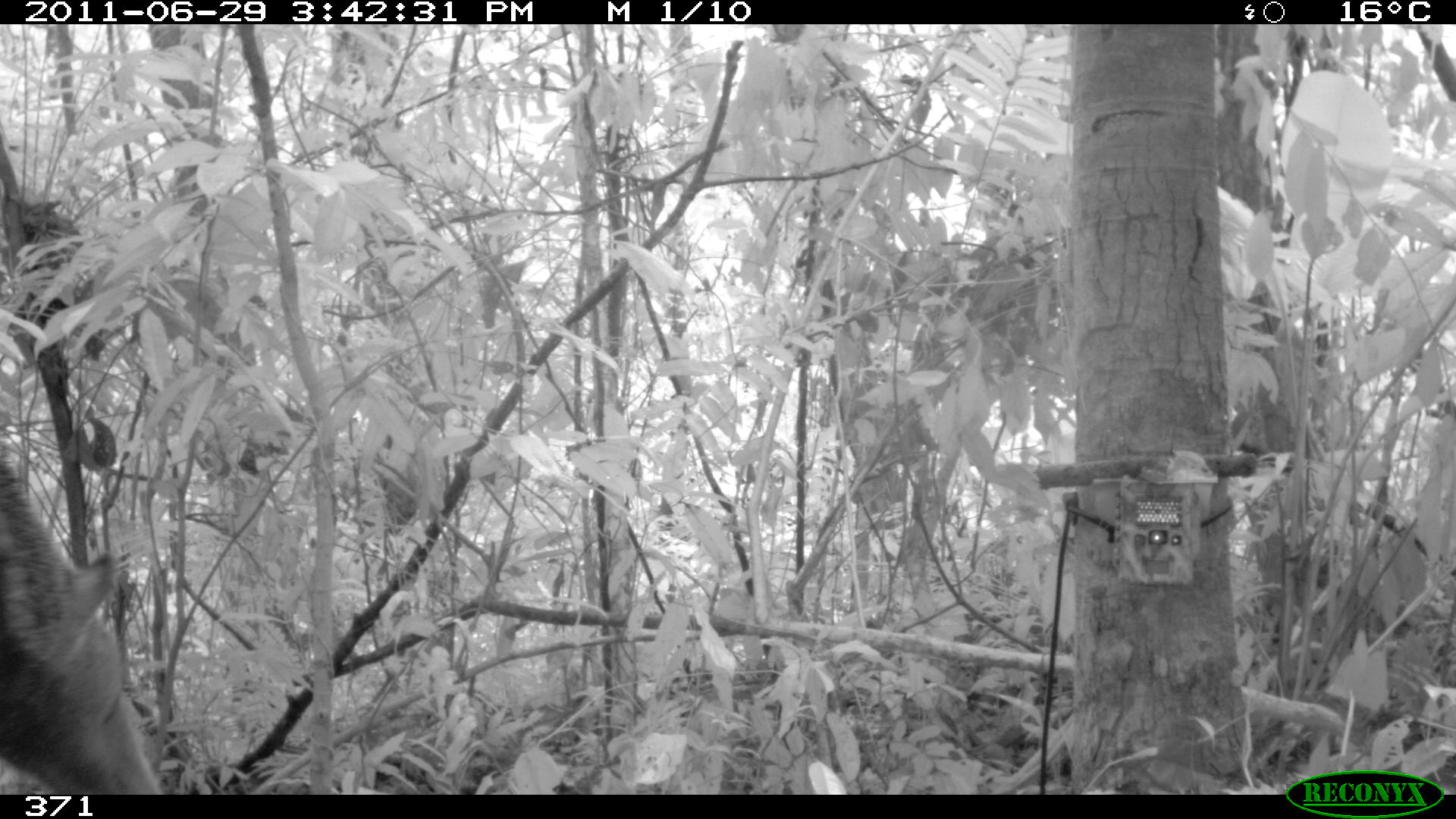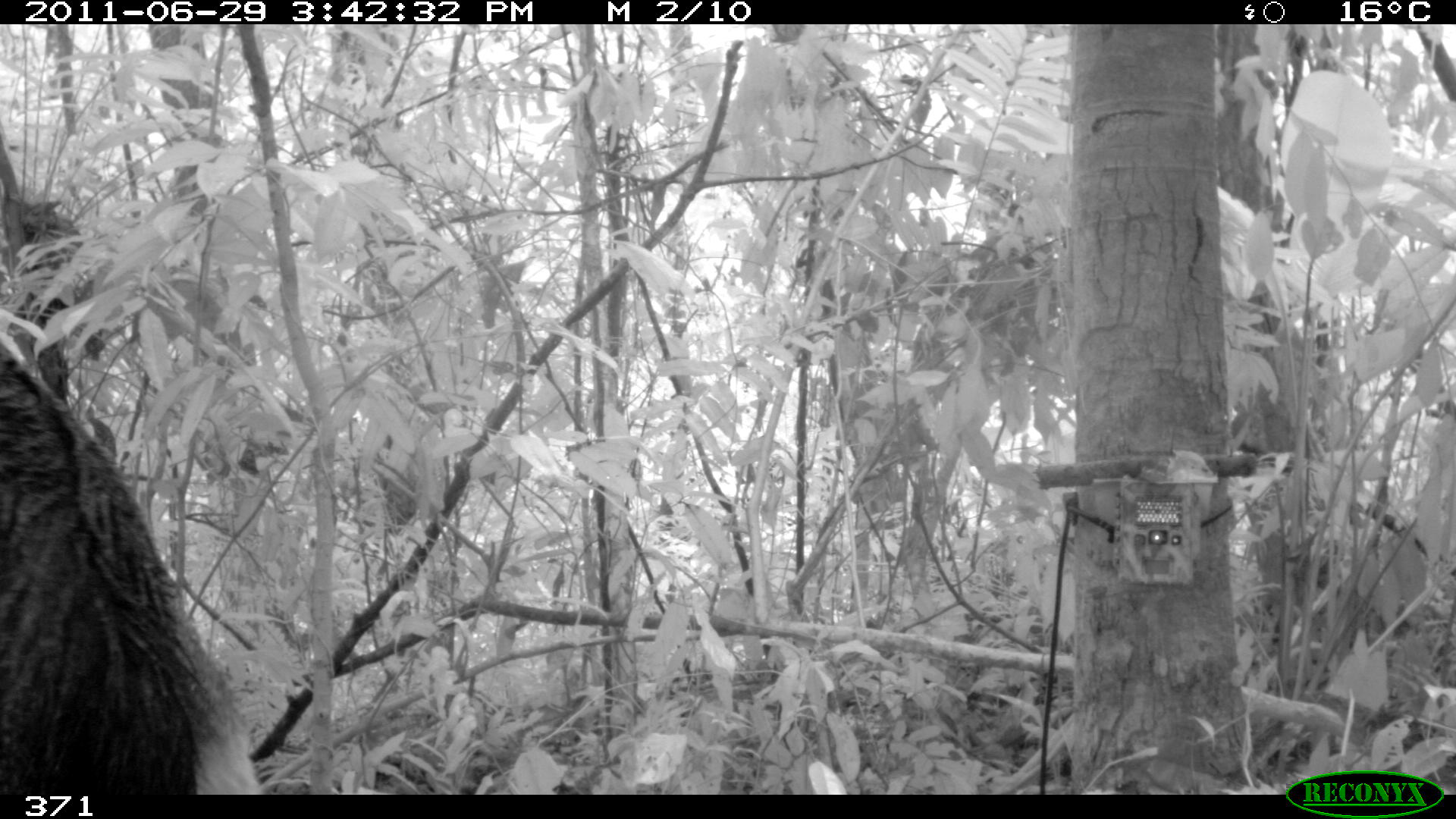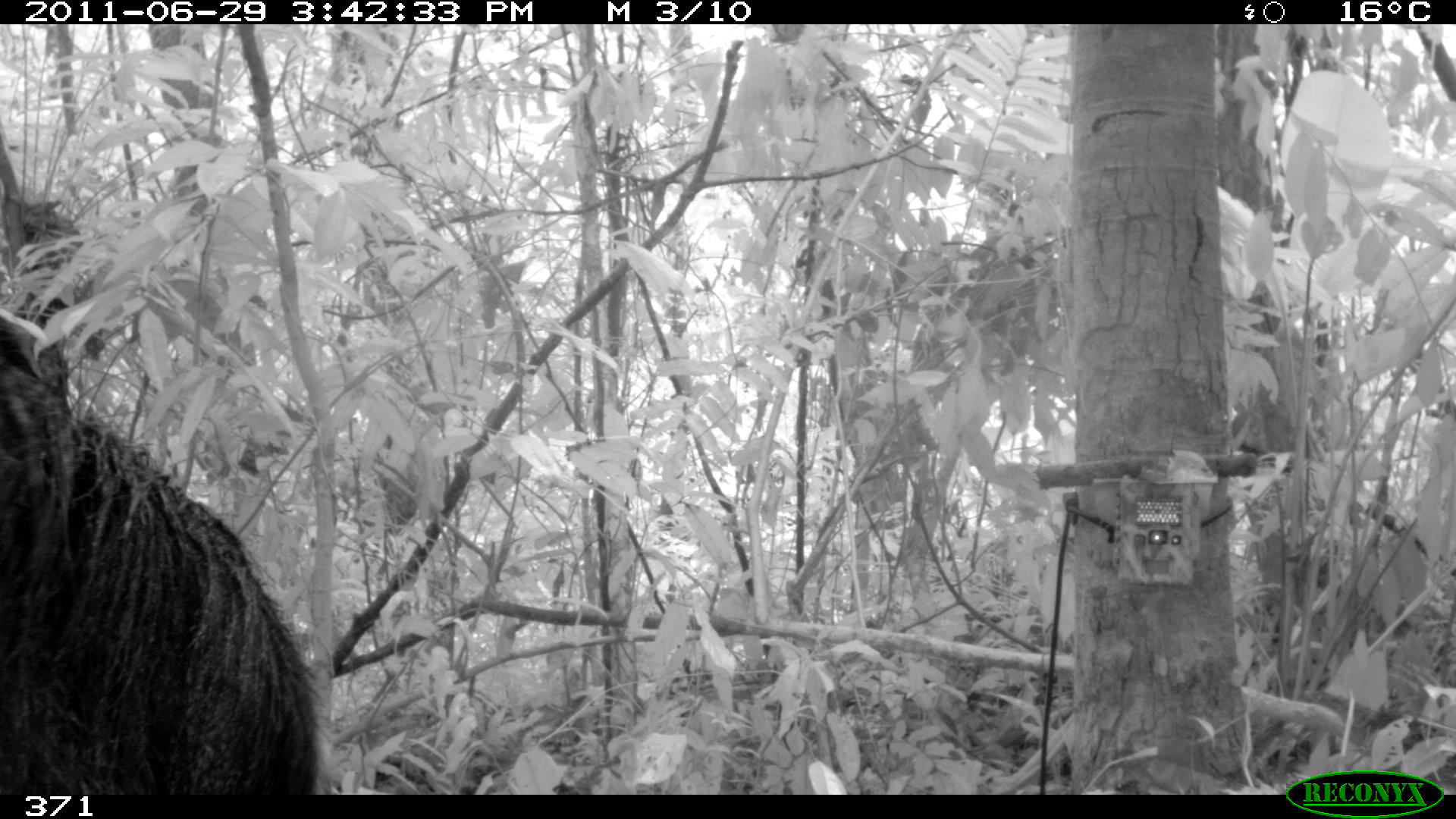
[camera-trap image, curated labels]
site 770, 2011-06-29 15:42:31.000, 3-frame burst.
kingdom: Animalia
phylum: Chordata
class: Mammalia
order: Pilosa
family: Myrmecophagidae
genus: Myrmecophaga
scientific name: Myrmecophaga tridactyla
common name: giant anteater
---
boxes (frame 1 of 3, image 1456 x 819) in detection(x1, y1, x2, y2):
myrmecophaga tridactyla: detection(1, 436, 163, 794)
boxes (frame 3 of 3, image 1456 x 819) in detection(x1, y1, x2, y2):
myrmecophaga tridactyla: detection(0, 301, 321, 797)